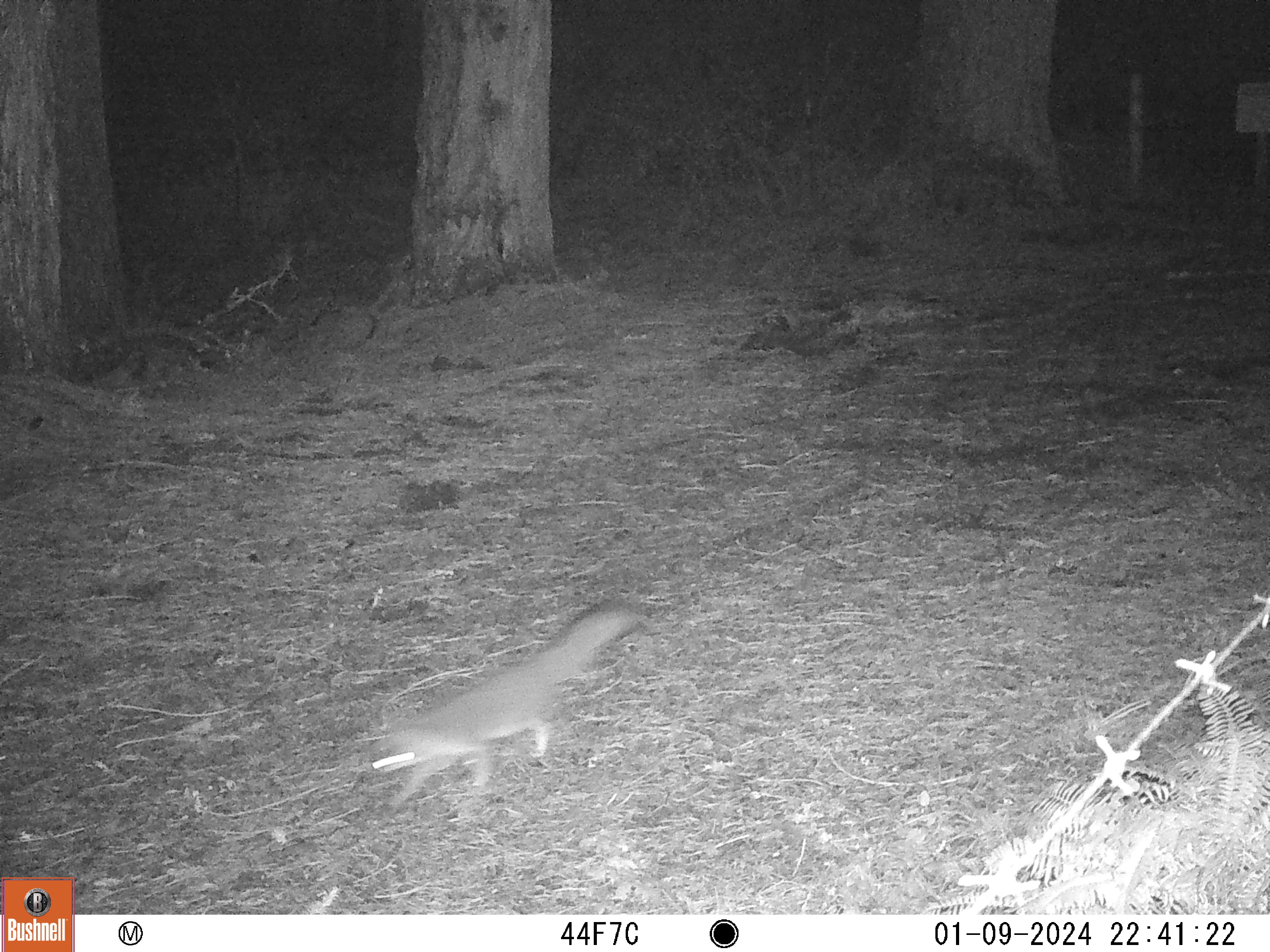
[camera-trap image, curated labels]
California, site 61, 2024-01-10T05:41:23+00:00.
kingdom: Animalia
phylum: Chordata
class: Mammalia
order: Carnivora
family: Canidae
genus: Urocyon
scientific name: Urocyon cinereoargenteus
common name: gray fox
Gray fox (Urocyon cinereoargenteus).